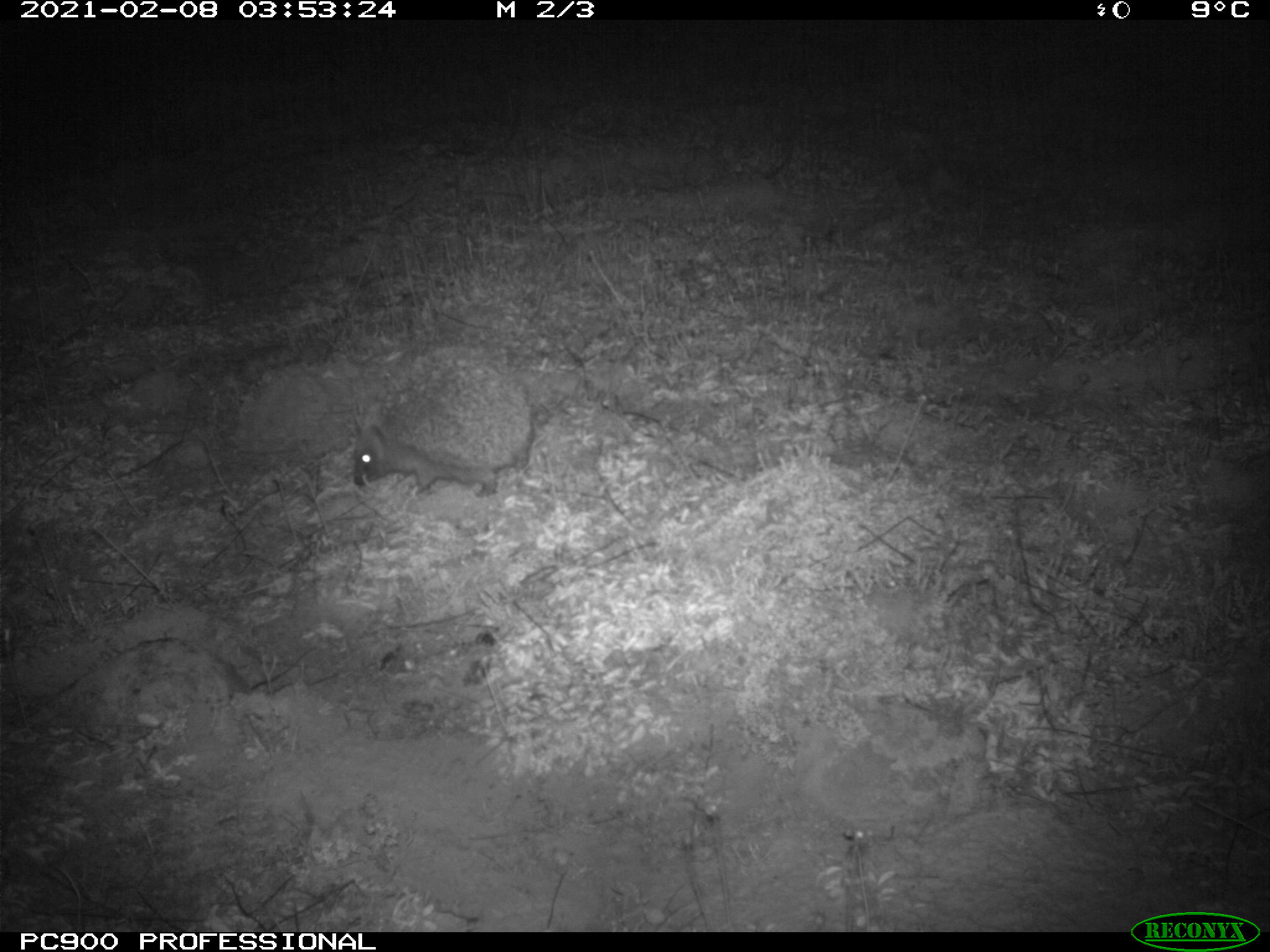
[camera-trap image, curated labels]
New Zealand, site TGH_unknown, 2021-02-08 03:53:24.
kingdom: Animalia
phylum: Chordata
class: Mammalia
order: Eulipotyphla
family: Erinaceidae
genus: Erinaceus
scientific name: Erinaceus europaeus europaeus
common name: european hedgehog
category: hedgehog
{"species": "hedgehog (european hedgehog) (Erinaceus europaeus europaeus)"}